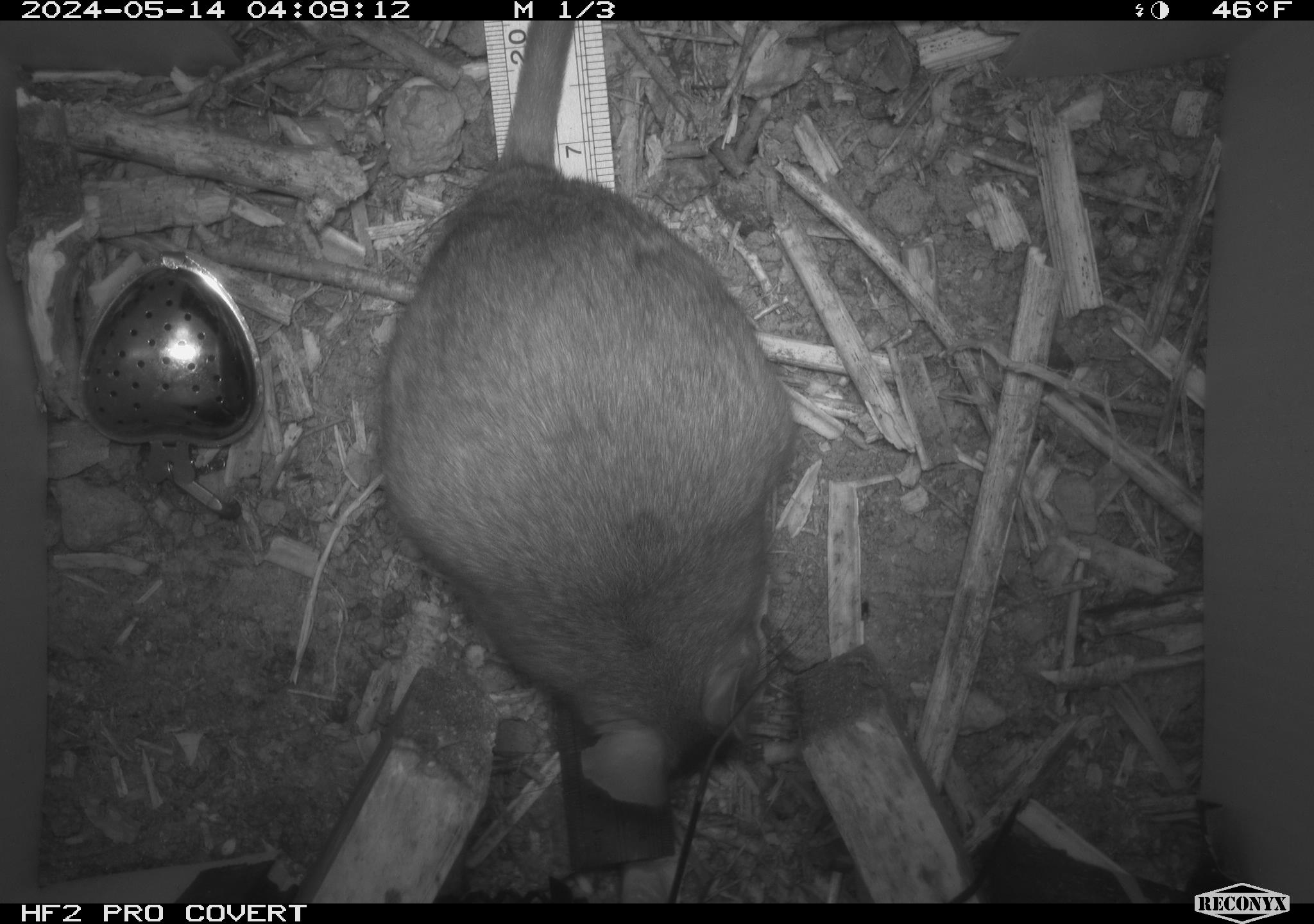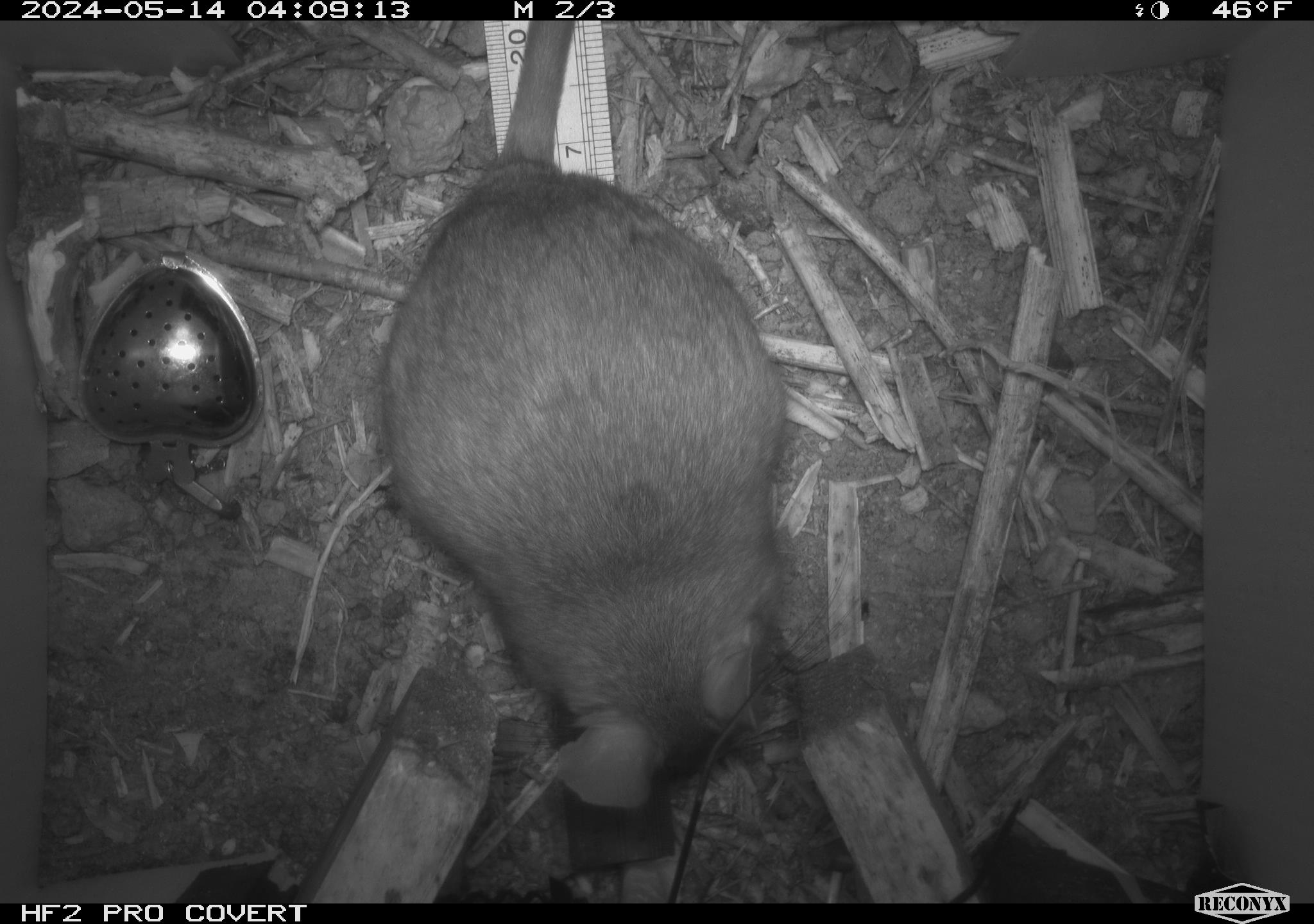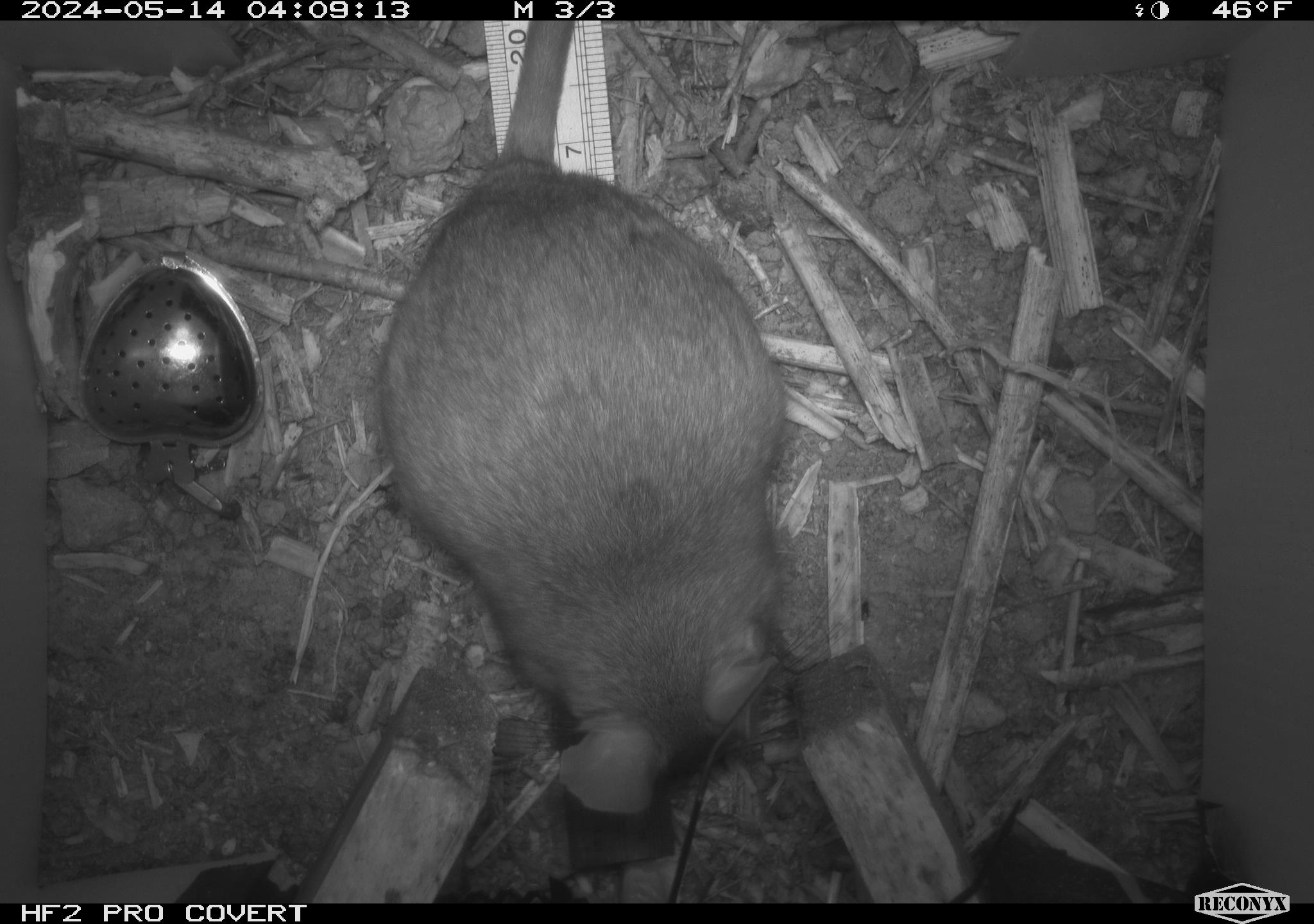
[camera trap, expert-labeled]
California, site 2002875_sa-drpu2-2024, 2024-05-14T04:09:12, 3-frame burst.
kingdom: Animalia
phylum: Chordata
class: Mammalia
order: Rodentia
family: Cricetidae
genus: Neotoma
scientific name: Neotoma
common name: pack rat or woodrat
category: neotoma species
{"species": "neotoma species (pack rat or woodrat) (Neotoma)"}